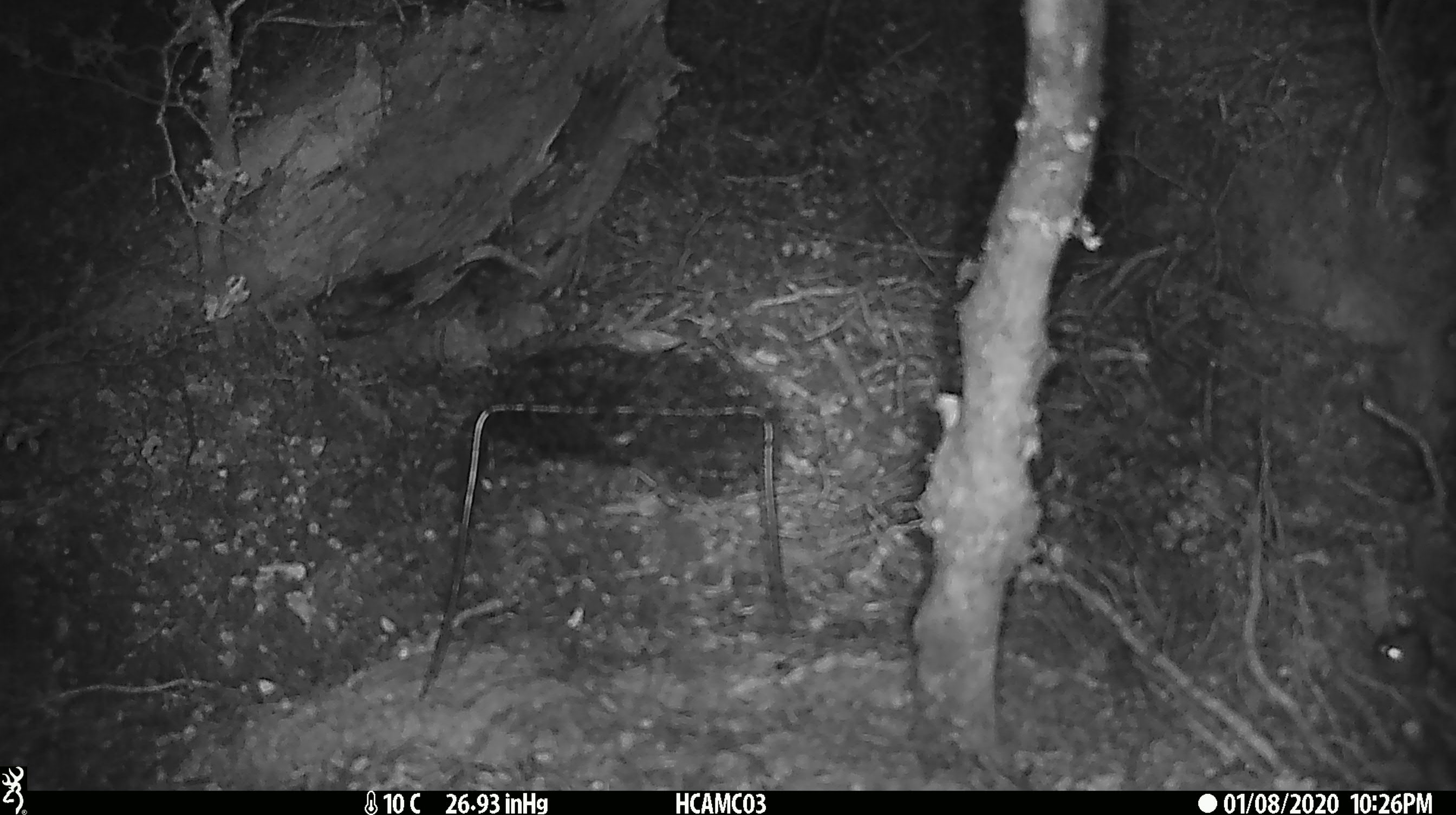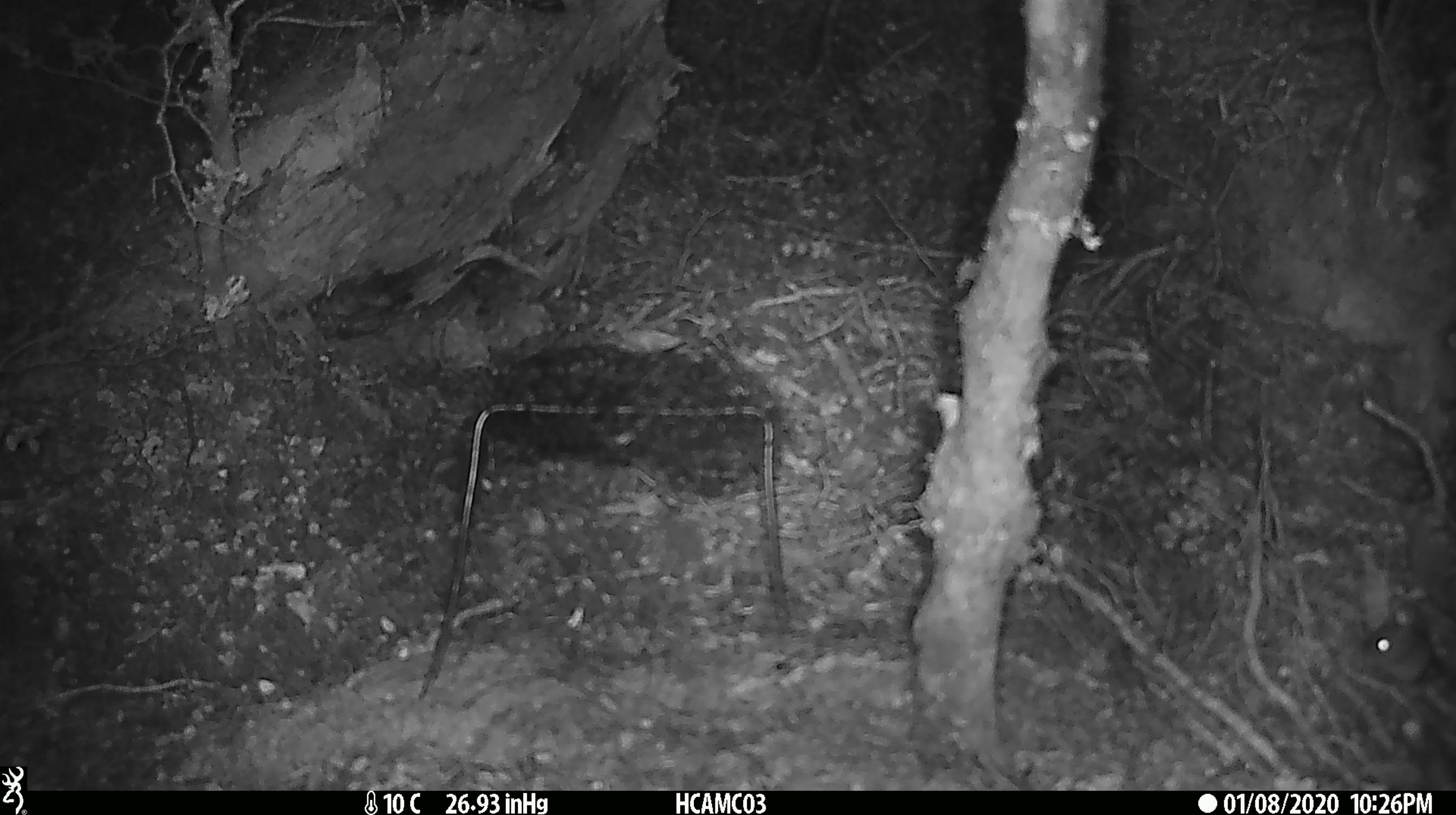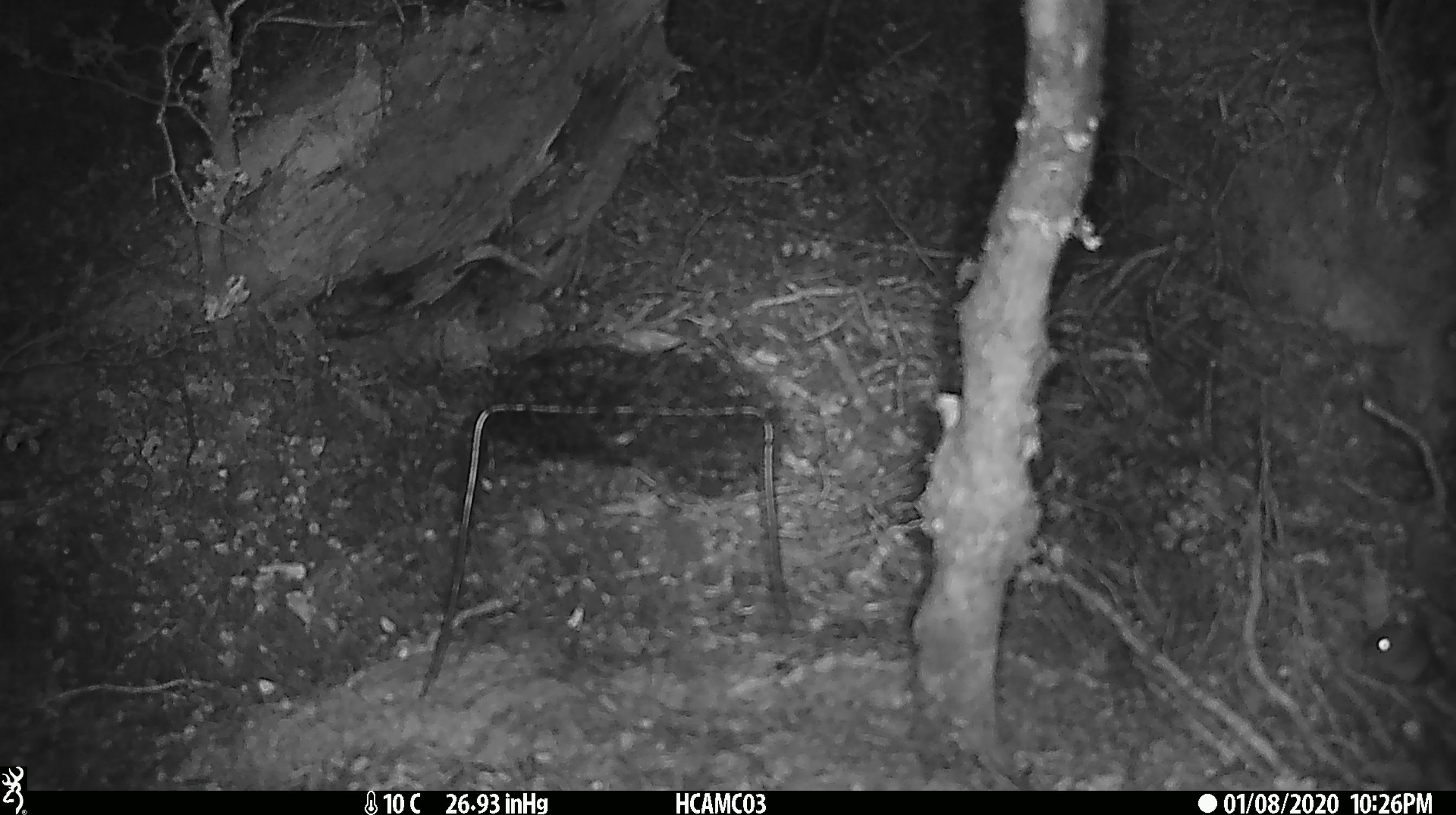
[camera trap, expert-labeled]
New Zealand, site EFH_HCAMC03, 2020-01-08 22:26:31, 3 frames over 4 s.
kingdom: Animalia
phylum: Chordata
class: Mammalia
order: Rodentia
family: Muridae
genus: Mus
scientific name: Mus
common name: mouse